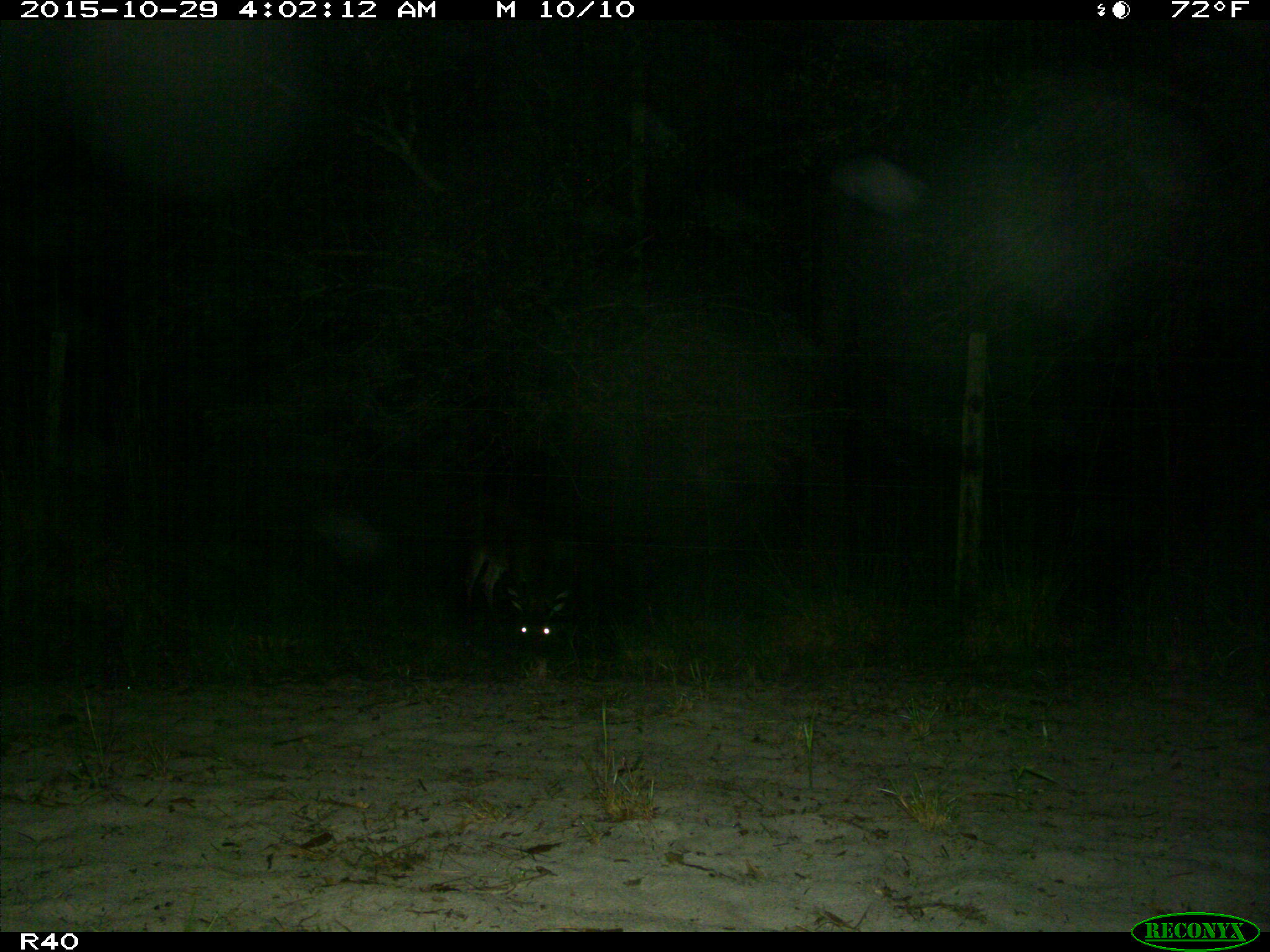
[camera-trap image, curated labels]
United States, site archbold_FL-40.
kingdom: Animalia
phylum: Chordata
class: Mammalia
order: Artiodactyla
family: Cervidae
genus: Odocoileus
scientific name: Odocoileus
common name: deer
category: unidentified deer